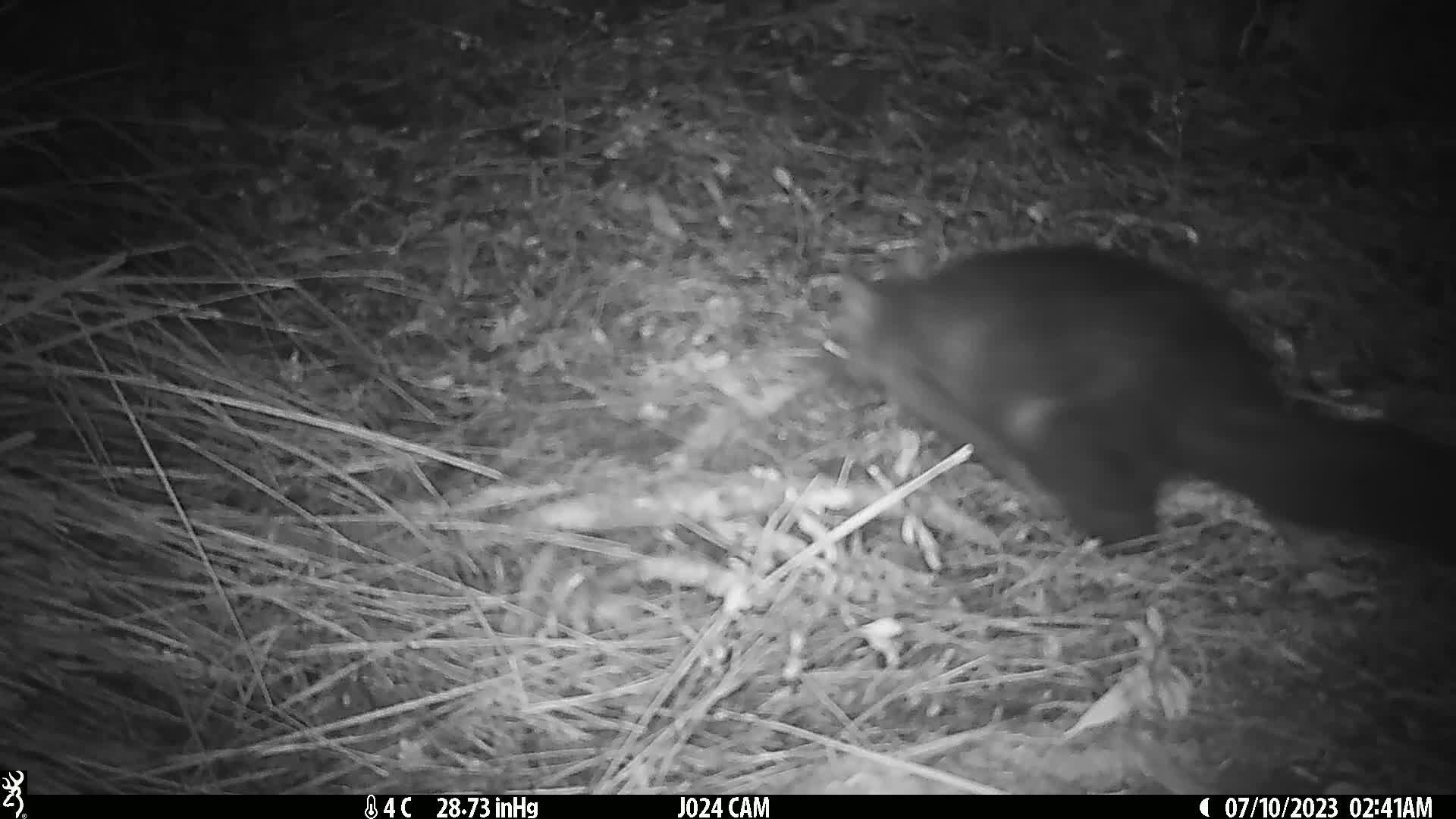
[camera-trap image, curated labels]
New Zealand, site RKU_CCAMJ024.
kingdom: Animalia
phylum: Chordata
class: Mammalia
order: Diprotodontia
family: Phalangeridae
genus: Trichosurus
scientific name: Trichosurus vulpecula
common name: common brushtail possum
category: possum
Possum (common brushtail possum) (Trichosurus vulpecula).